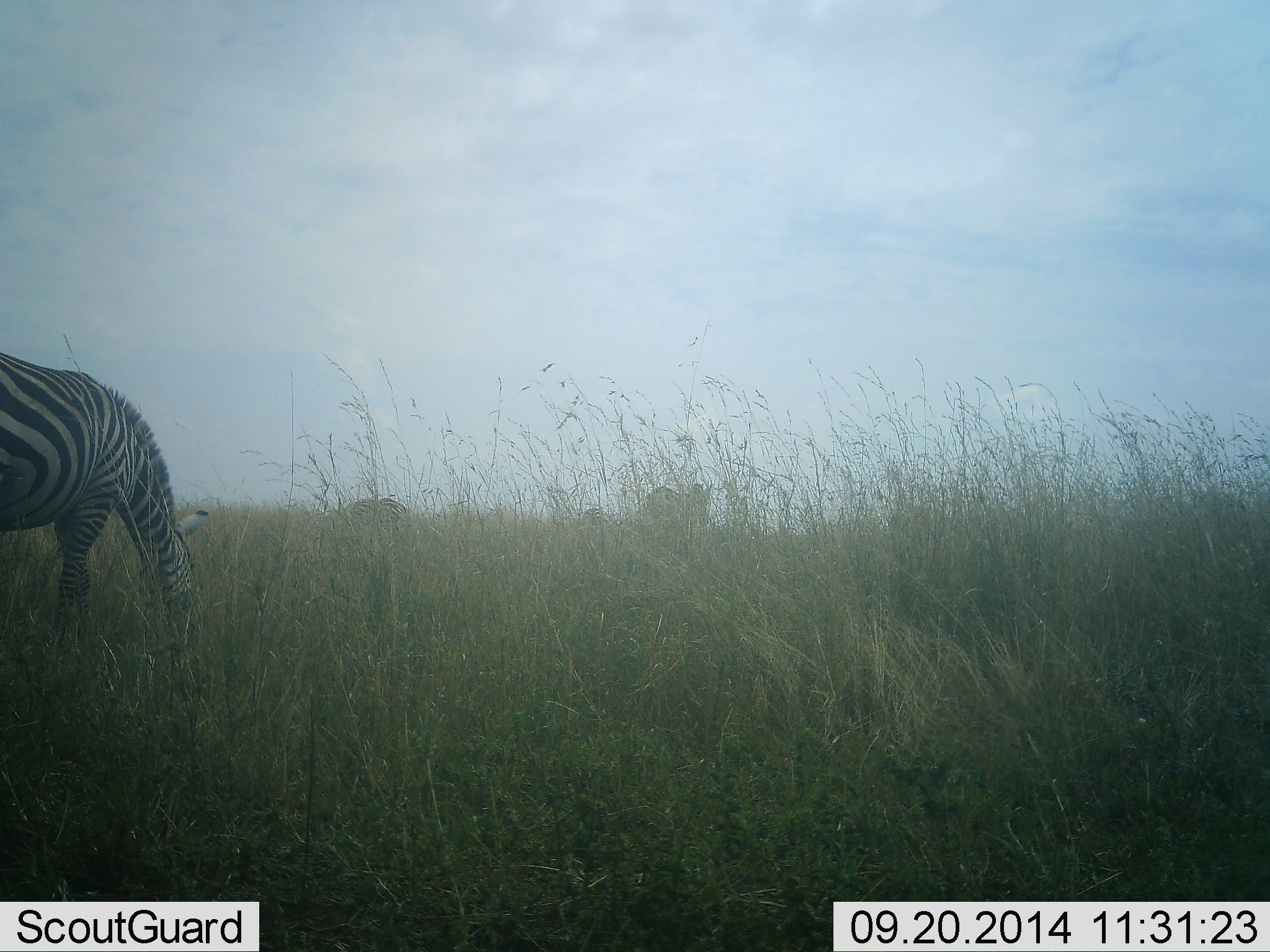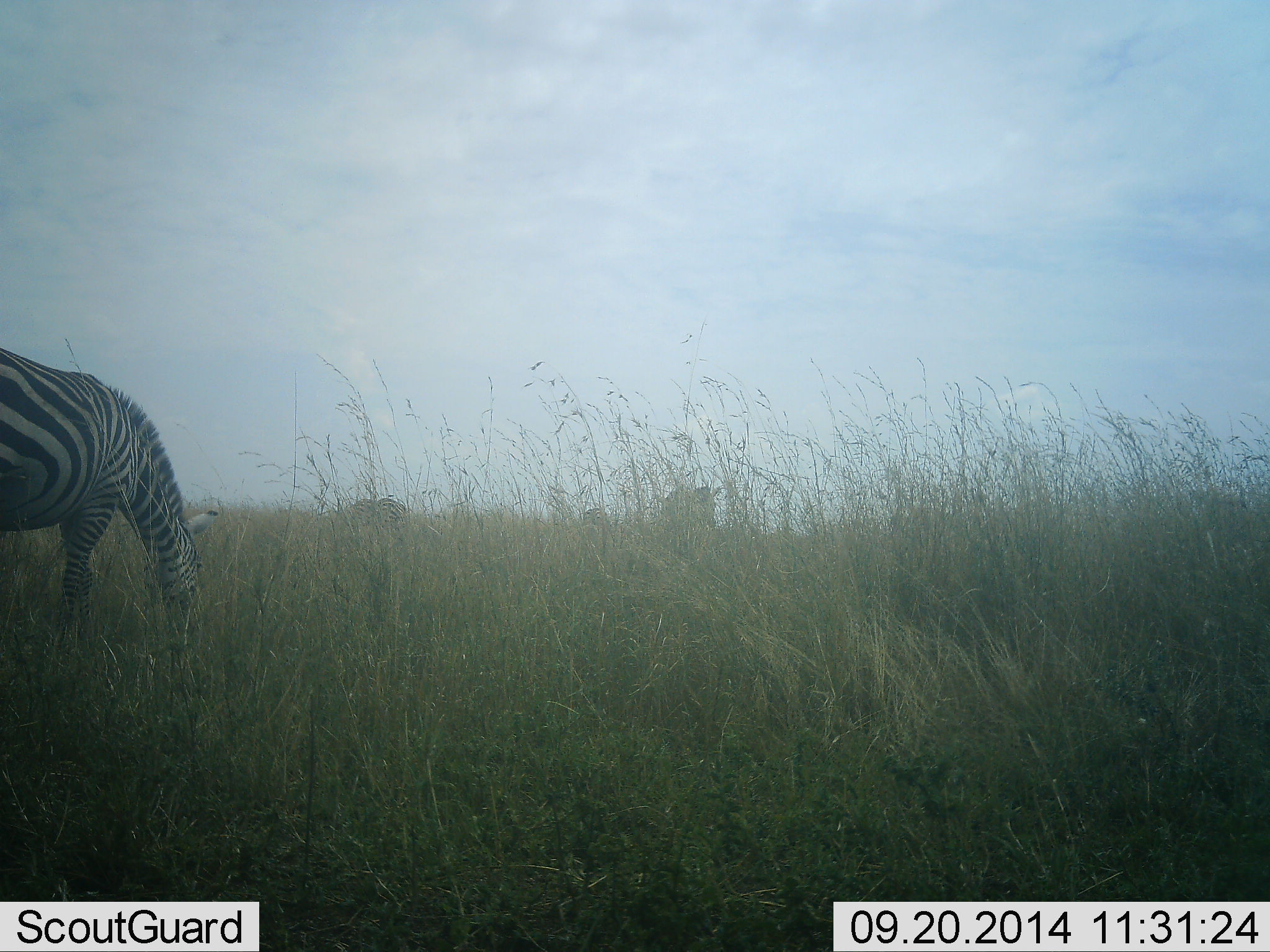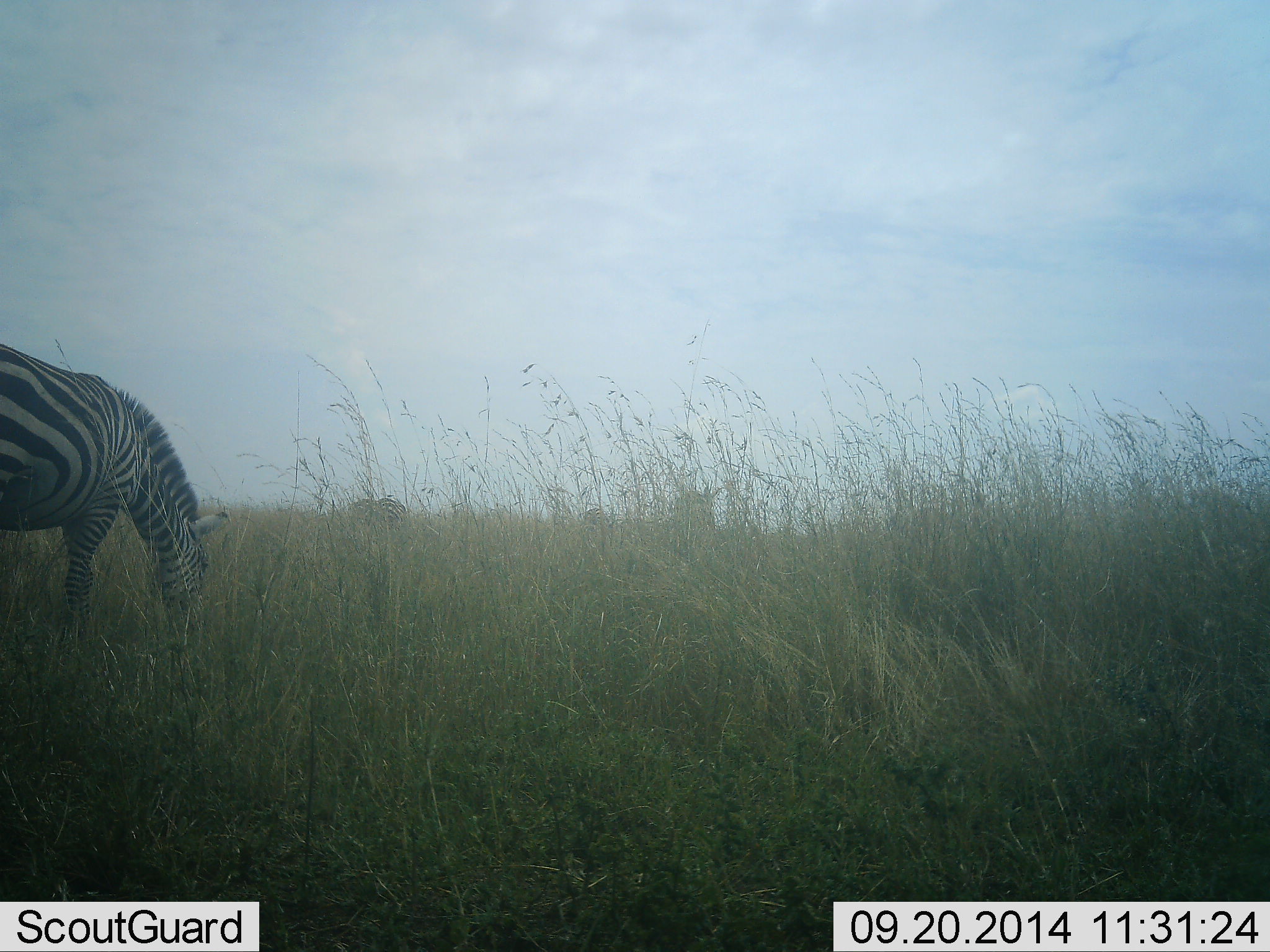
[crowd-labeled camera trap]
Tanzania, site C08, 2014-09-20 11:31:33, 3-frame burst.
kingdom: Animalia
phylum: Chordata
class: Mammalia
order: Perissodactyla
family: Equidae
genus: Equus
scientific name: Equus quagga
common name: plains zebra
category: zebra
Zebra (plains zebra) (Equus quagga), count 2. Behavior (volunteer vote fractions): standing 27%, resting 0%, moving 9%, interacting 0%. Young present (vote fraction): 0%. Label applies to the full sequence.